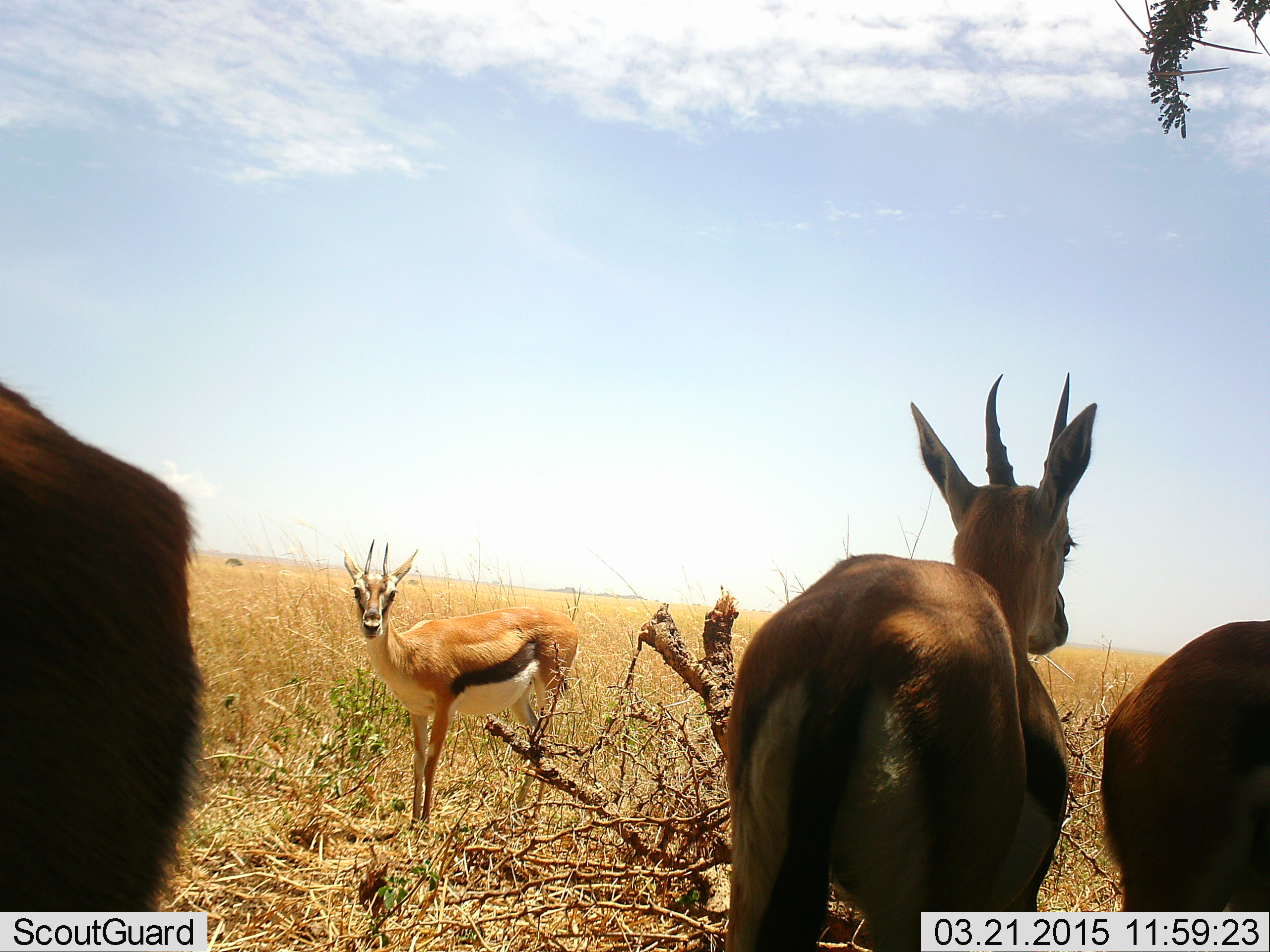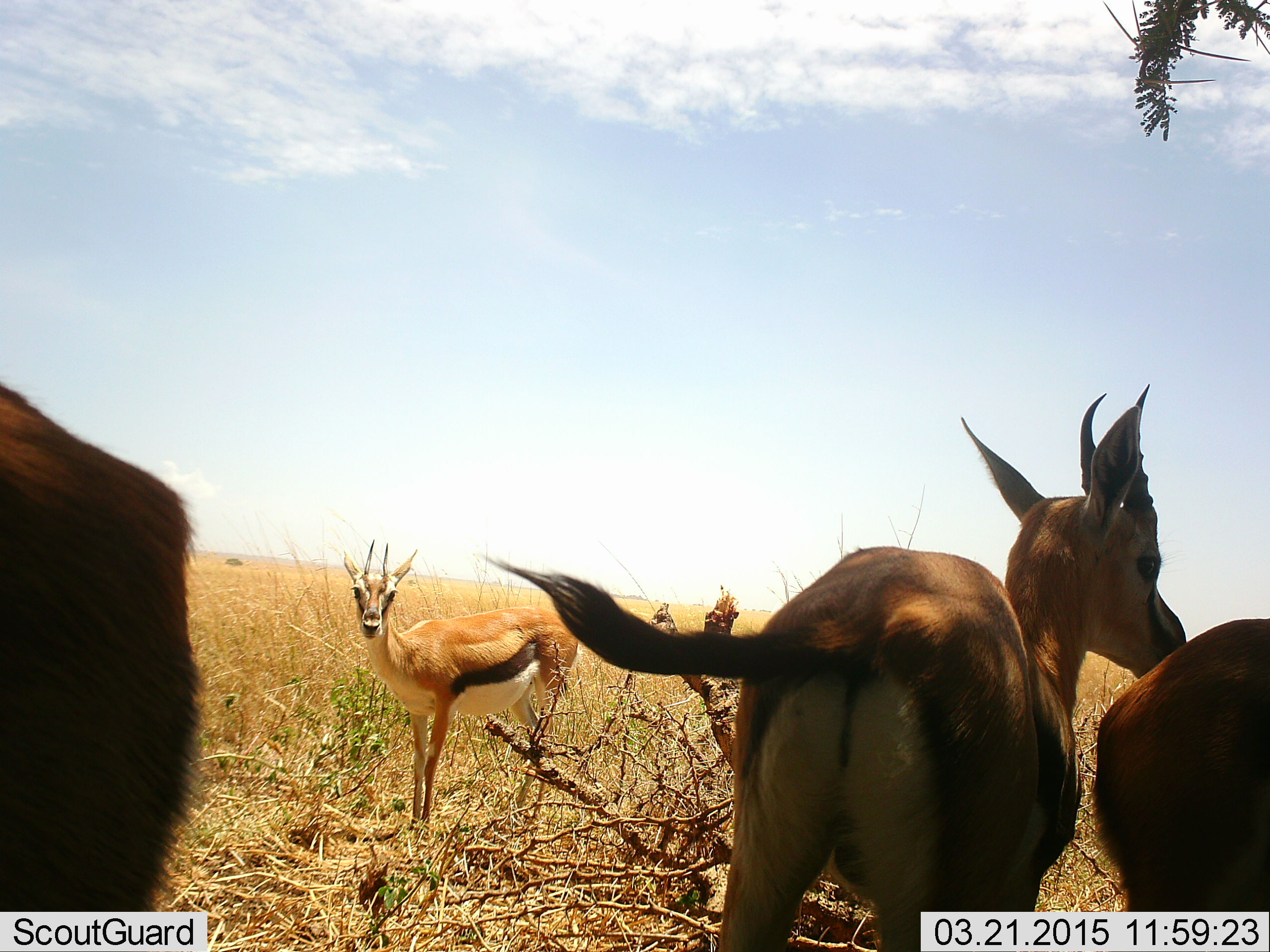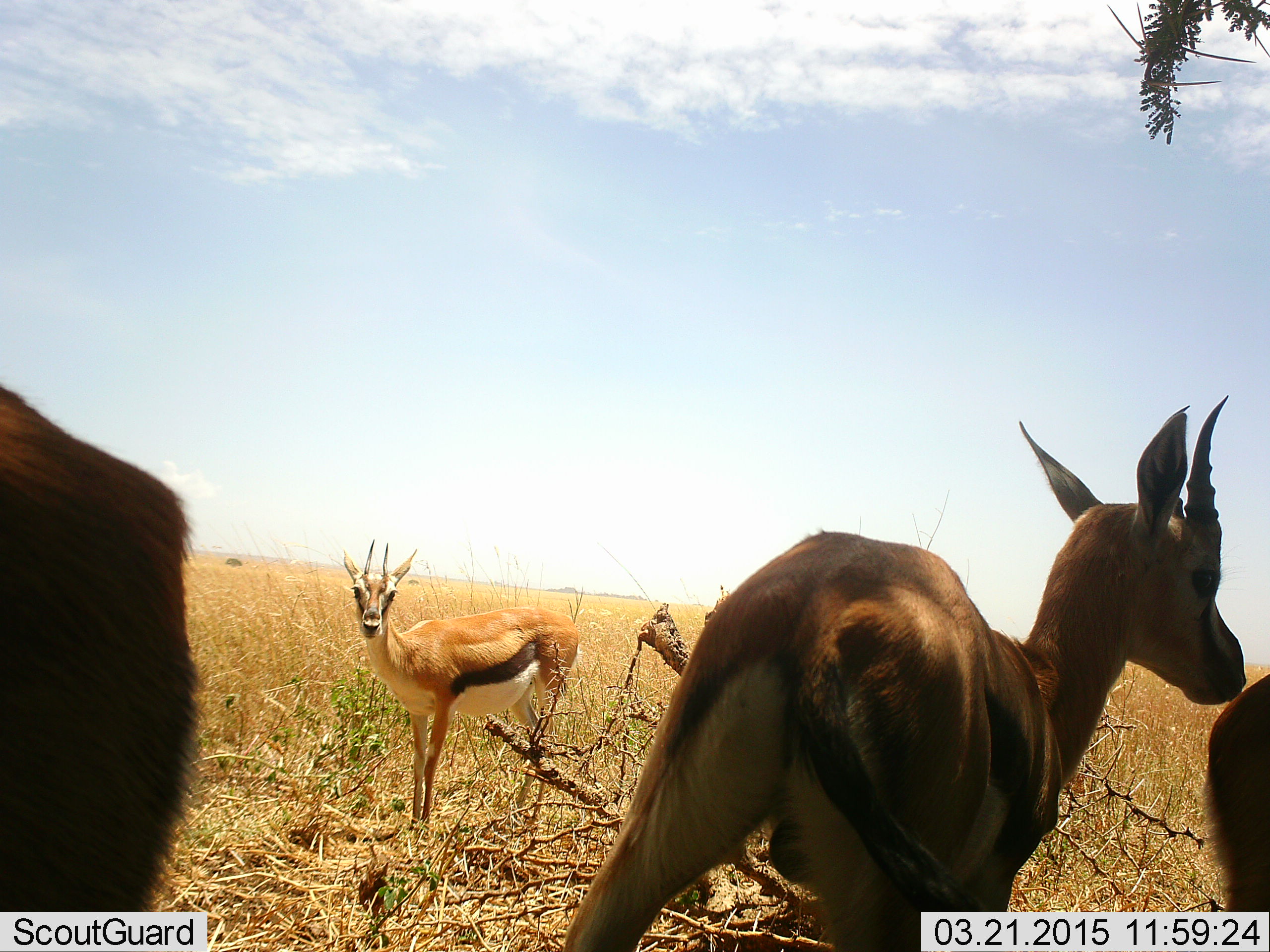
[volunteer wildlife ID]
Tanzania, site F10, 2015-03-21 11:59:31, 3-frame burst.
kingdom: Animalia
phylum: Chordata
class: Mammalia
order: Artiodactyla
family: Bovidae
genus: Eudorcas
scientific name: Eudorcas thomsonii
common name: thomson's gazelle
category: gazellethomsons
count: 4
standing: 70%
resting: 20%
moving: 20%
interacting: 10%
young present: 0%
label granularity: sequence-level